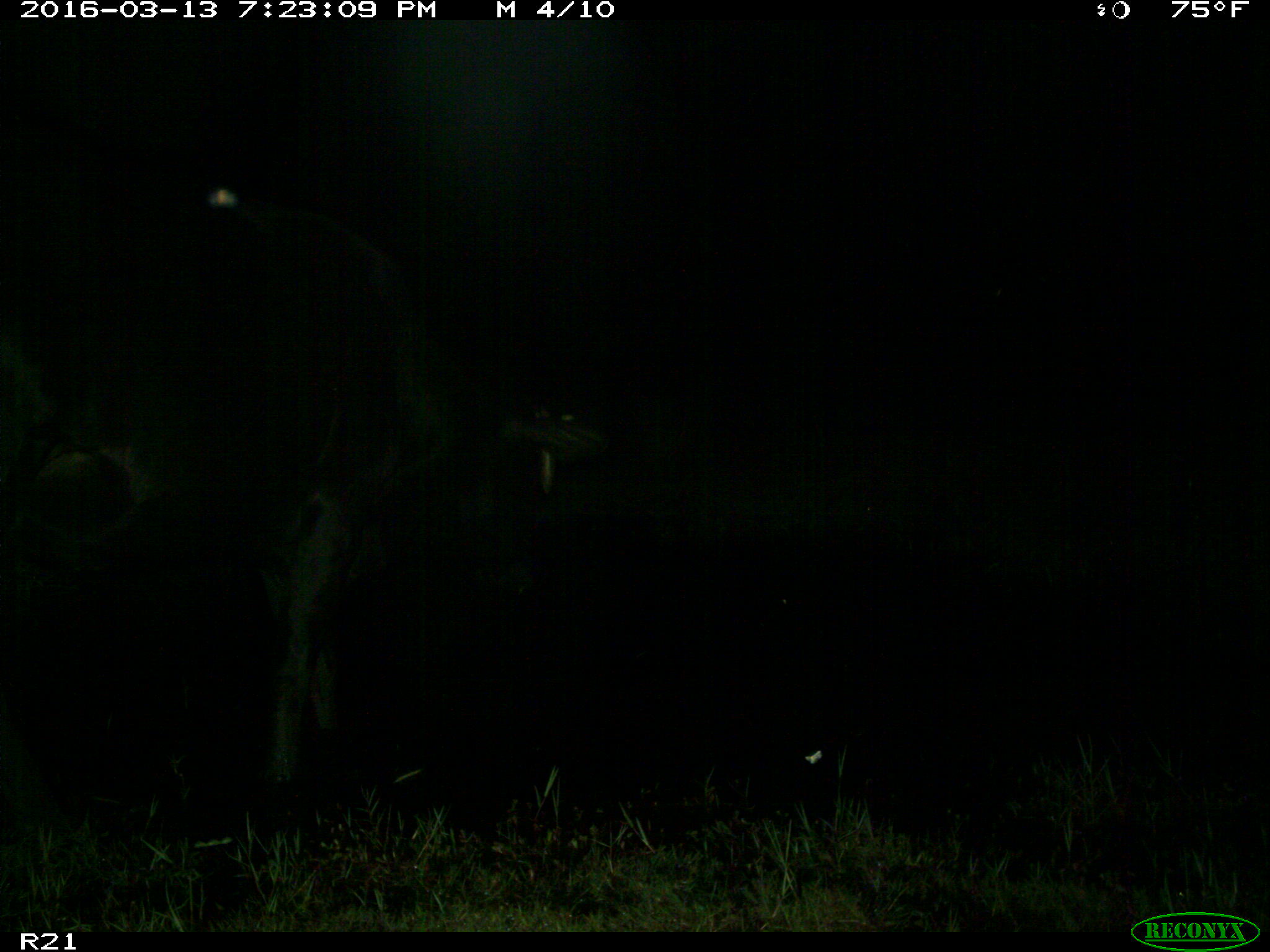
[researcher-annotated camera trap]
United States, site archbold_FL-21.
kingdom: Animalia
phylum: Chordata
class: Mammalia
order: Artiodactyla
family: Bovidae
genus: Bos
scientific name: Bos taurus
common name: domestic cow